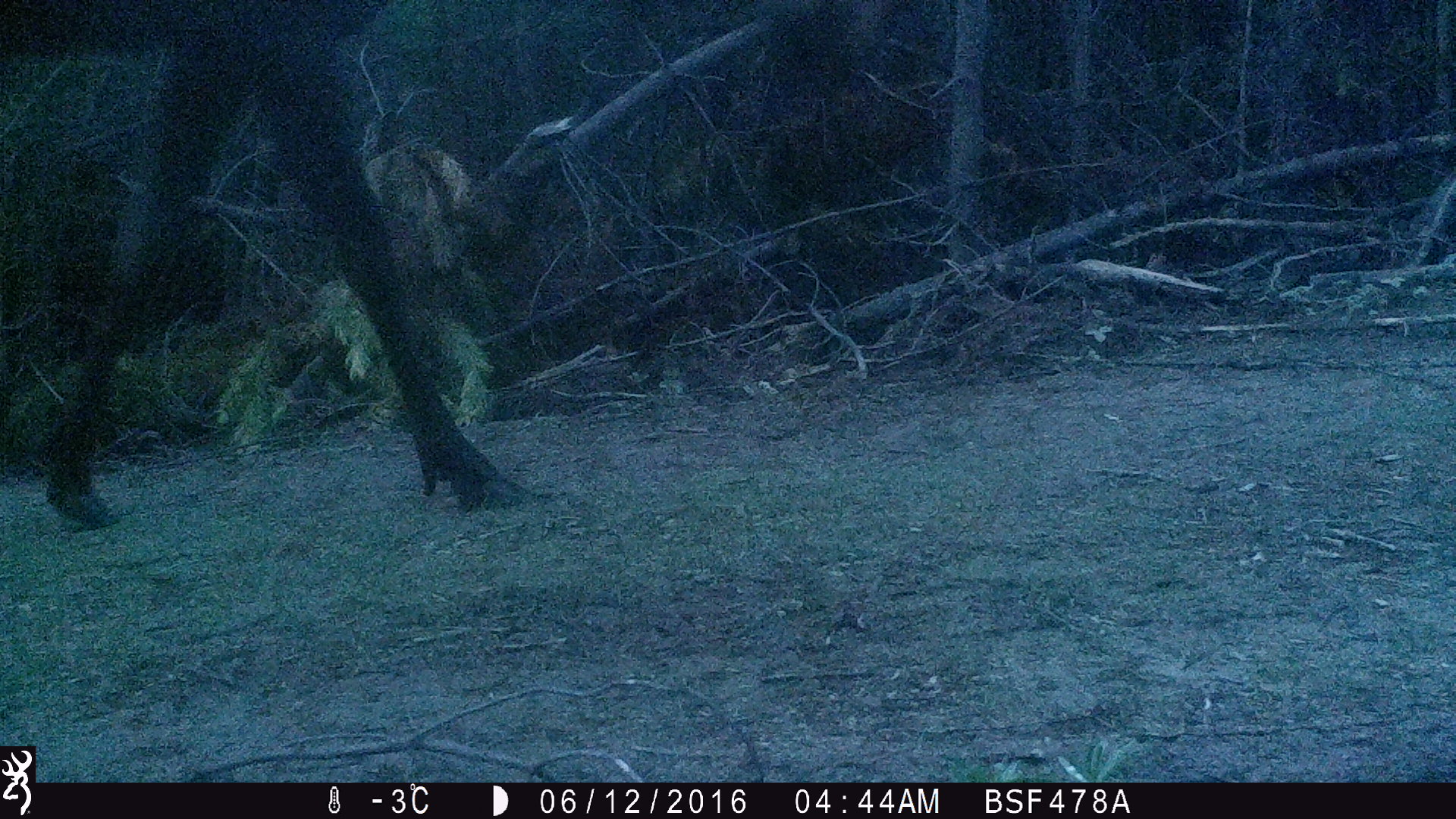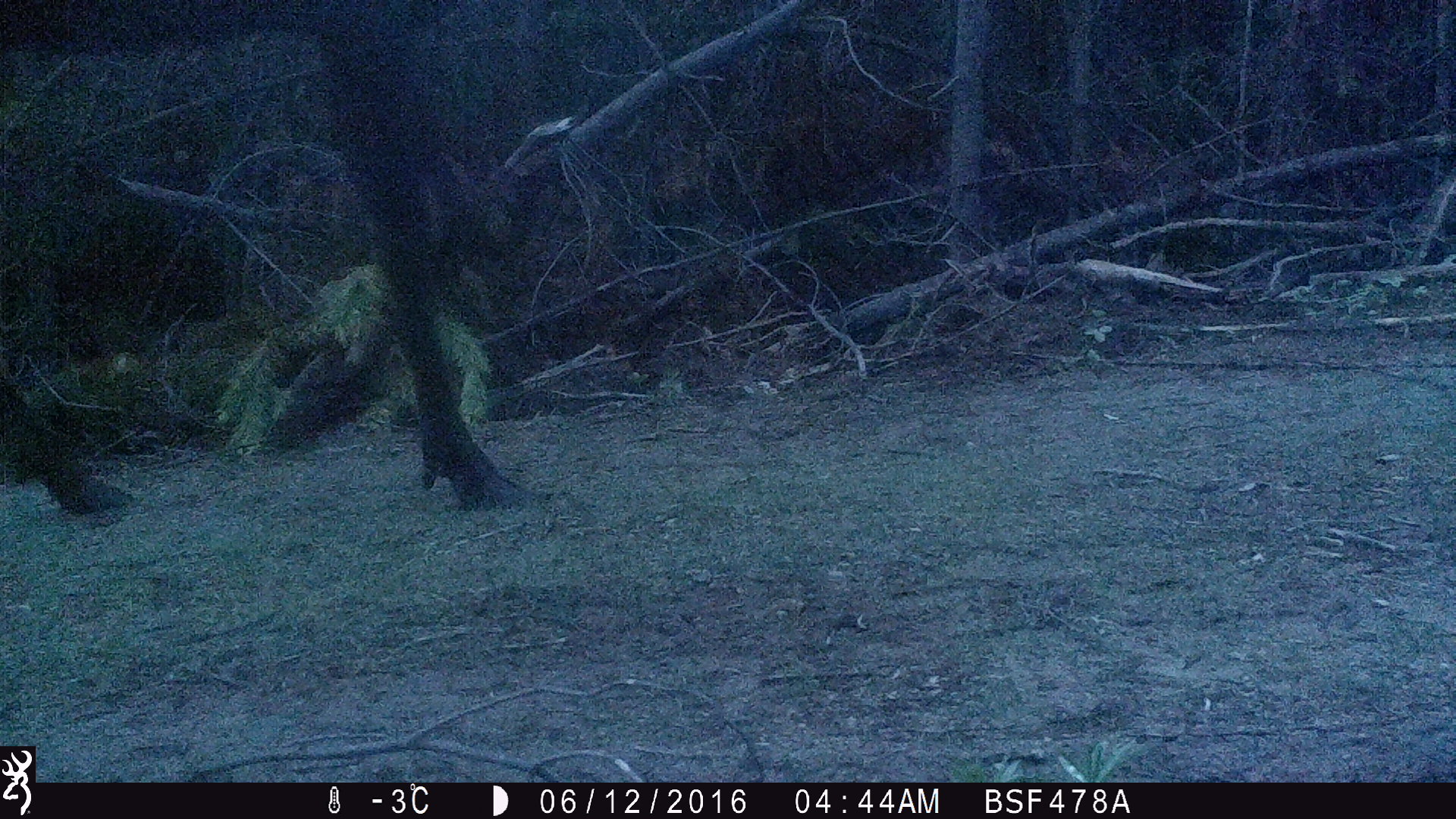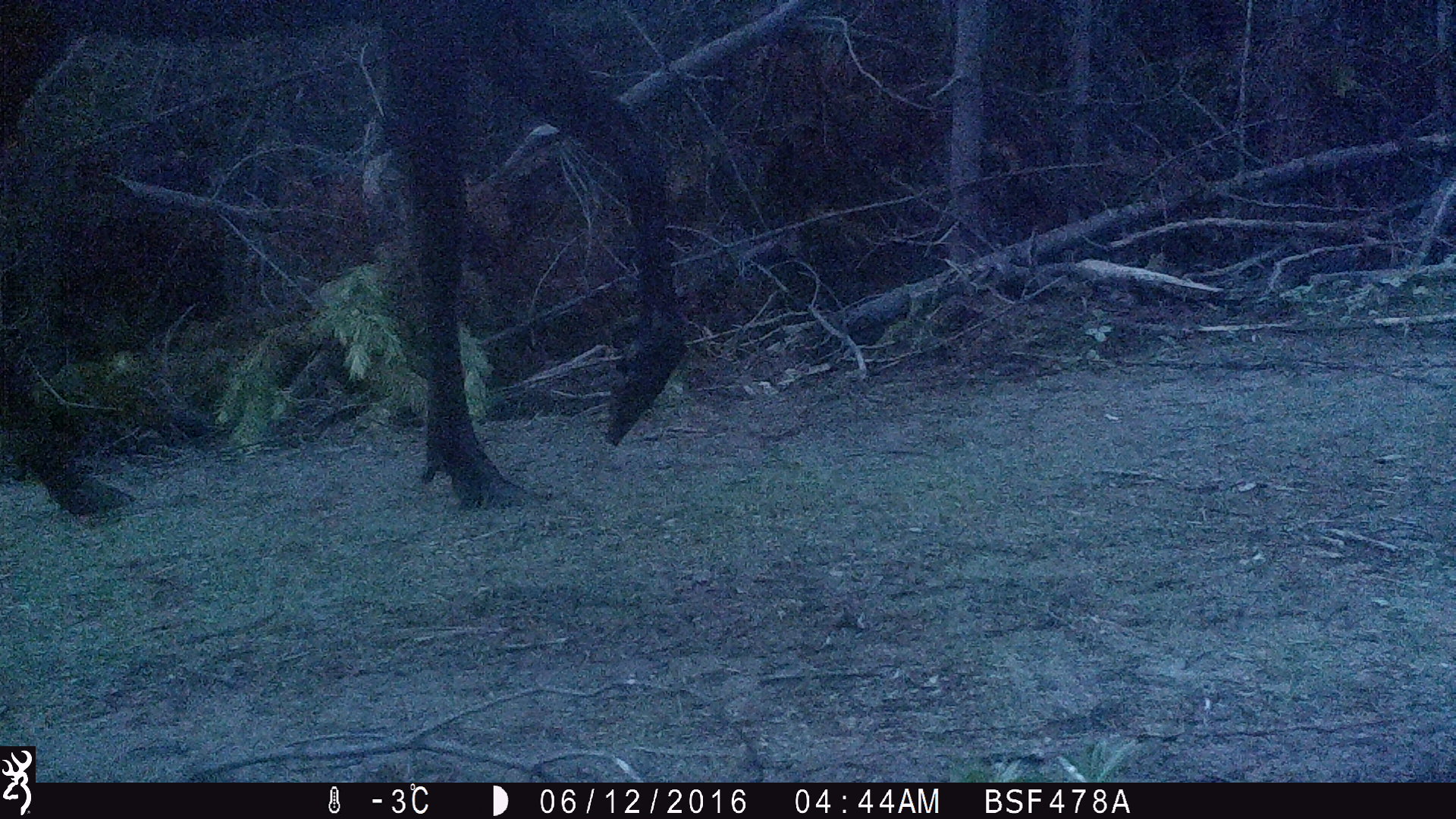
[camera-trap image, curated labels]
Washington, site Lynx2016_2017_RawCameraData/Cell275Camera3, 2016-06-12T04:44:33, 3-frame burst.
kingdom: Animalia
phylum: Chordata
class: Mammalia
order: Artiodactyla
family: Cervidae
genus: Alces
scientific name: Alces alces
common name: moose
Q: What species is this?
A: Alces alces (moose).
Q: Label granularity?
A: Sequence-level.